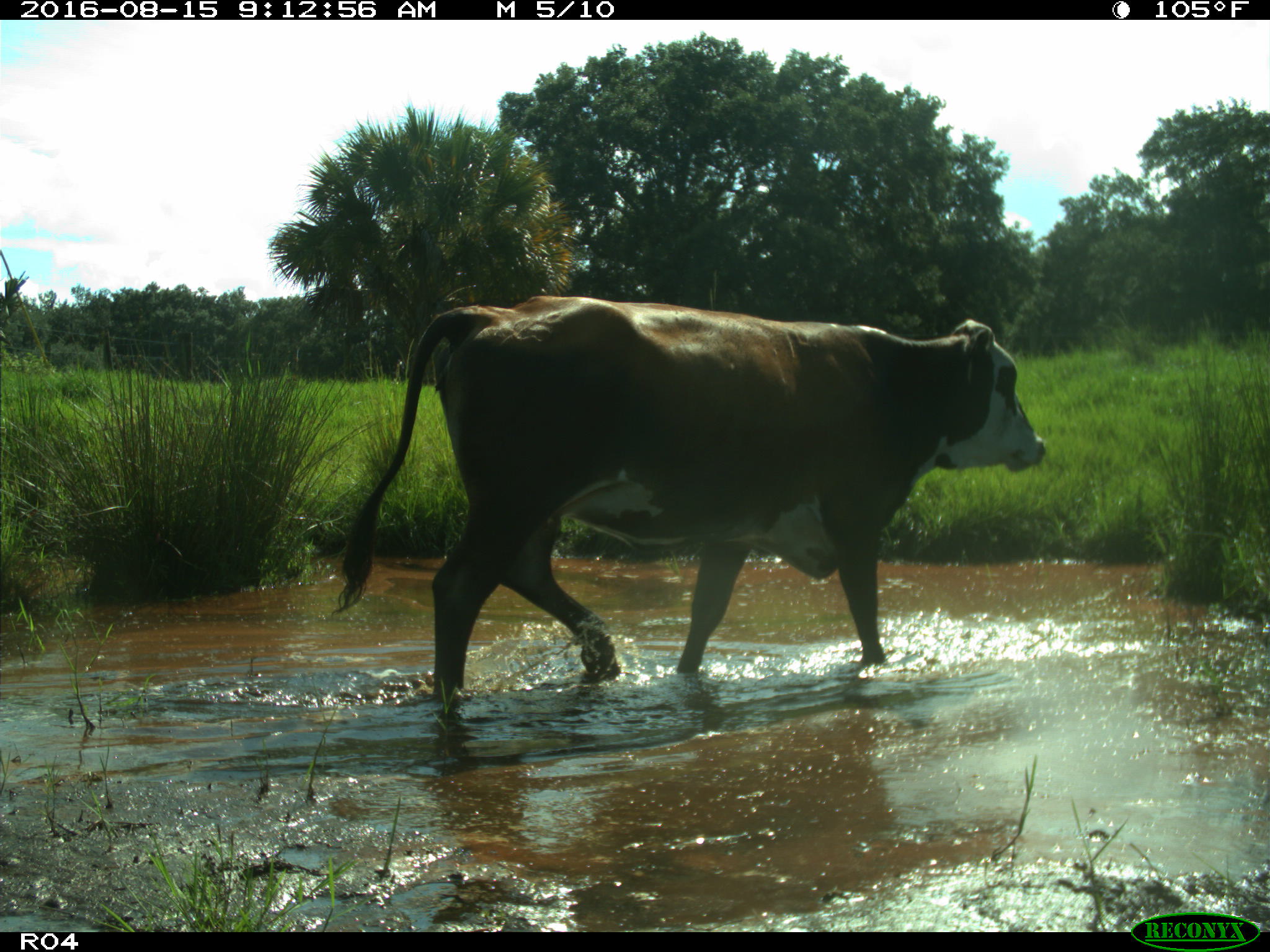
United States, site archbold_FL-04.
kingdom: Animalia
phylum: Chordata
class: Mammalia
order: Artiodactyla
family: Bovidae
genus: Bos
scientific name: Bos taurus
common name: domestic cow